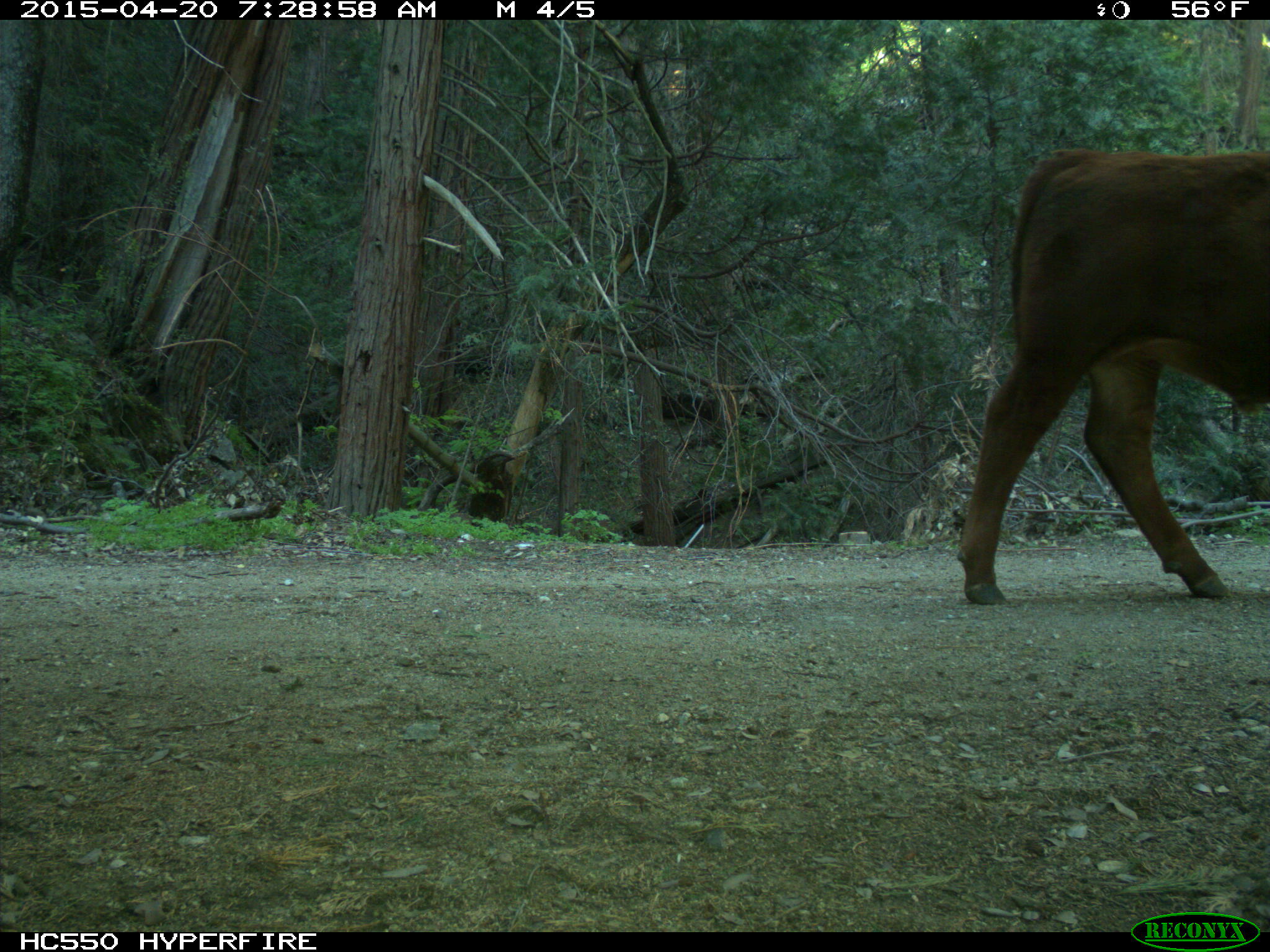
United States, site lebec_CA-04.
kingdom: Animalia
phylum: Chordata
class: Mammalia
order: Artiodactyla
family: Bovidae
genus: Bos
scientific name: Bos taurus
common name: domestic cow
Bos taurus (domestic cow).